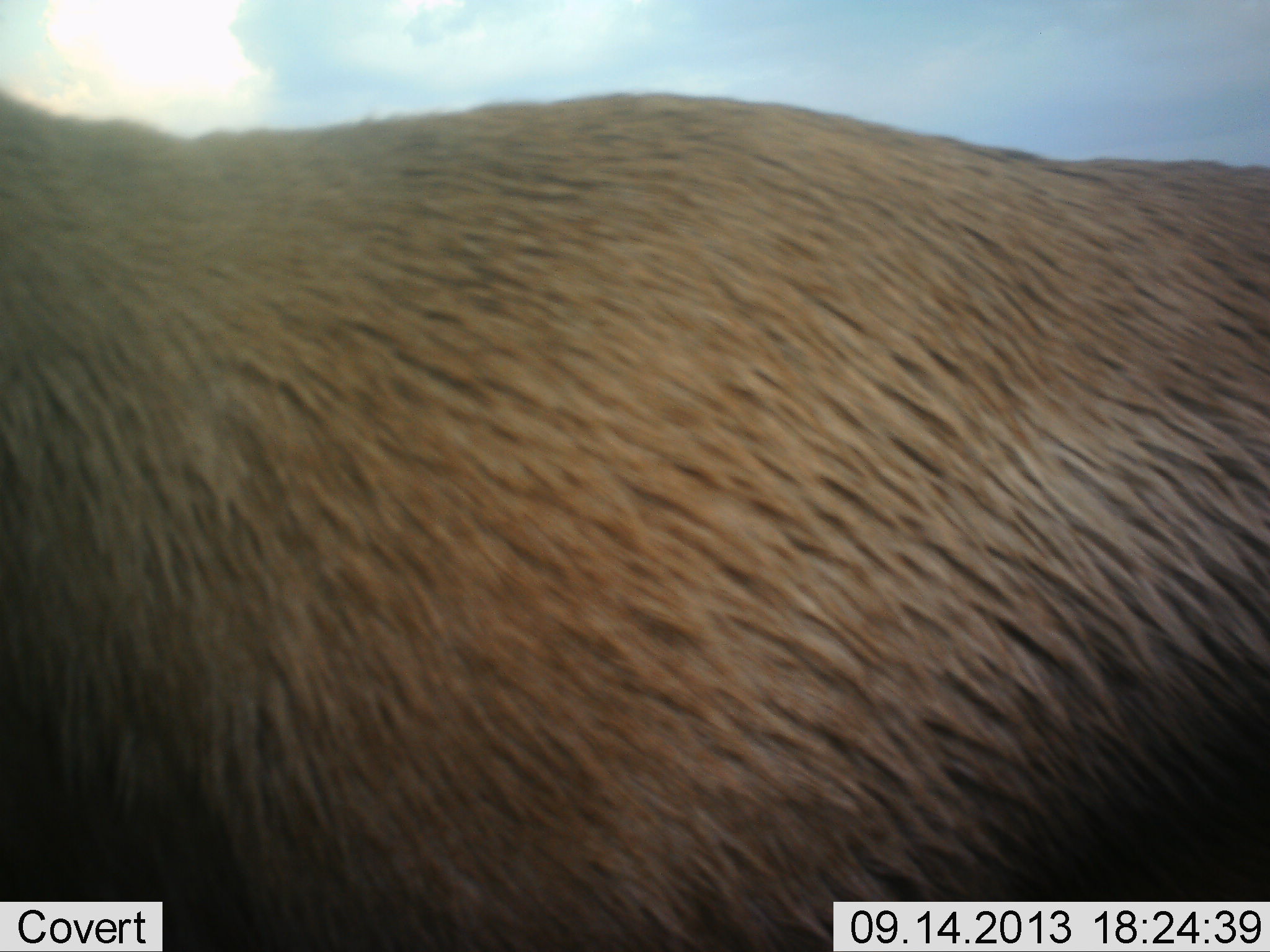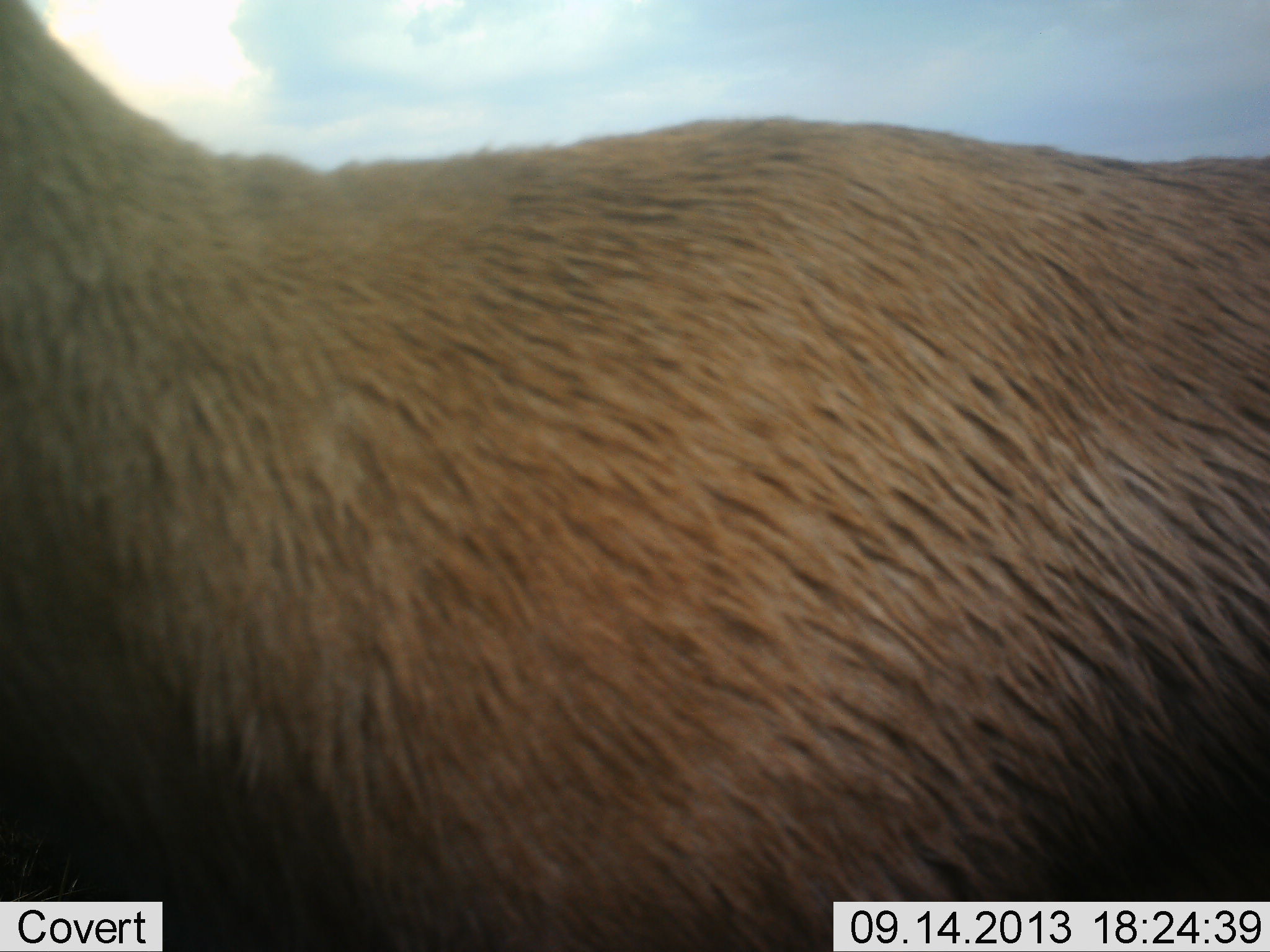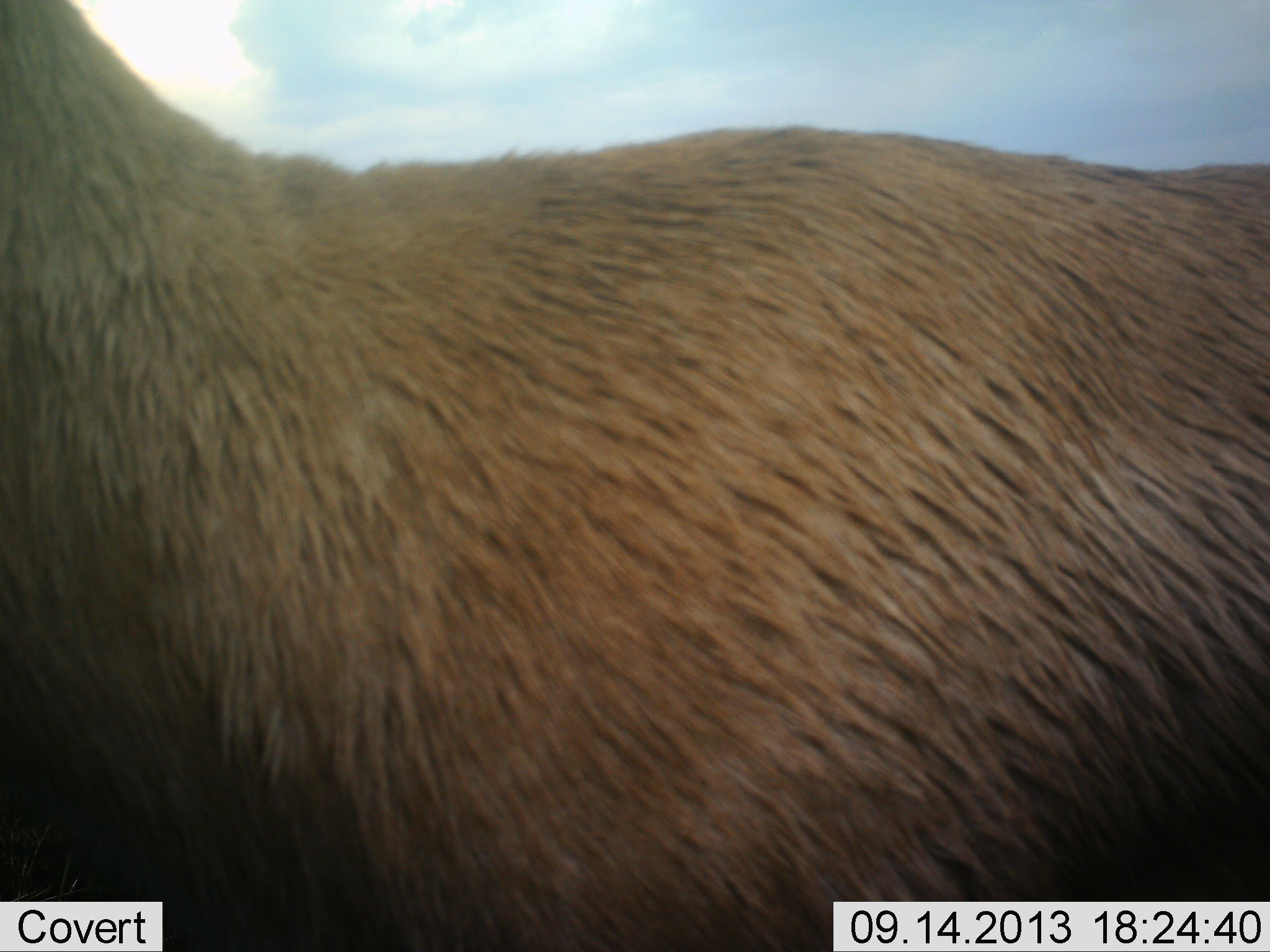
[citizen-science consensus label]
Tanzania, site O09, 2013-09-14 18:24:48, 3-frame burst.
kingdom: Animalia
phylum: Chordata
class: Mammalia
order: Artiodactyla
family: Bovidae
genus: Eudorcas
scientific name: Eudorcas thomsonii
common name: thomson's gazelle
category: gazellethomsons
Gazellethomsons (thomson's gazelle) (Eudorcas thomsonii), count 1. Behavior (volunteer vote fractions): standing 100%, resting 0%, moving 0%, interacting 0%. Young present (vote fraction): 0%. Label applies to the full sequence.